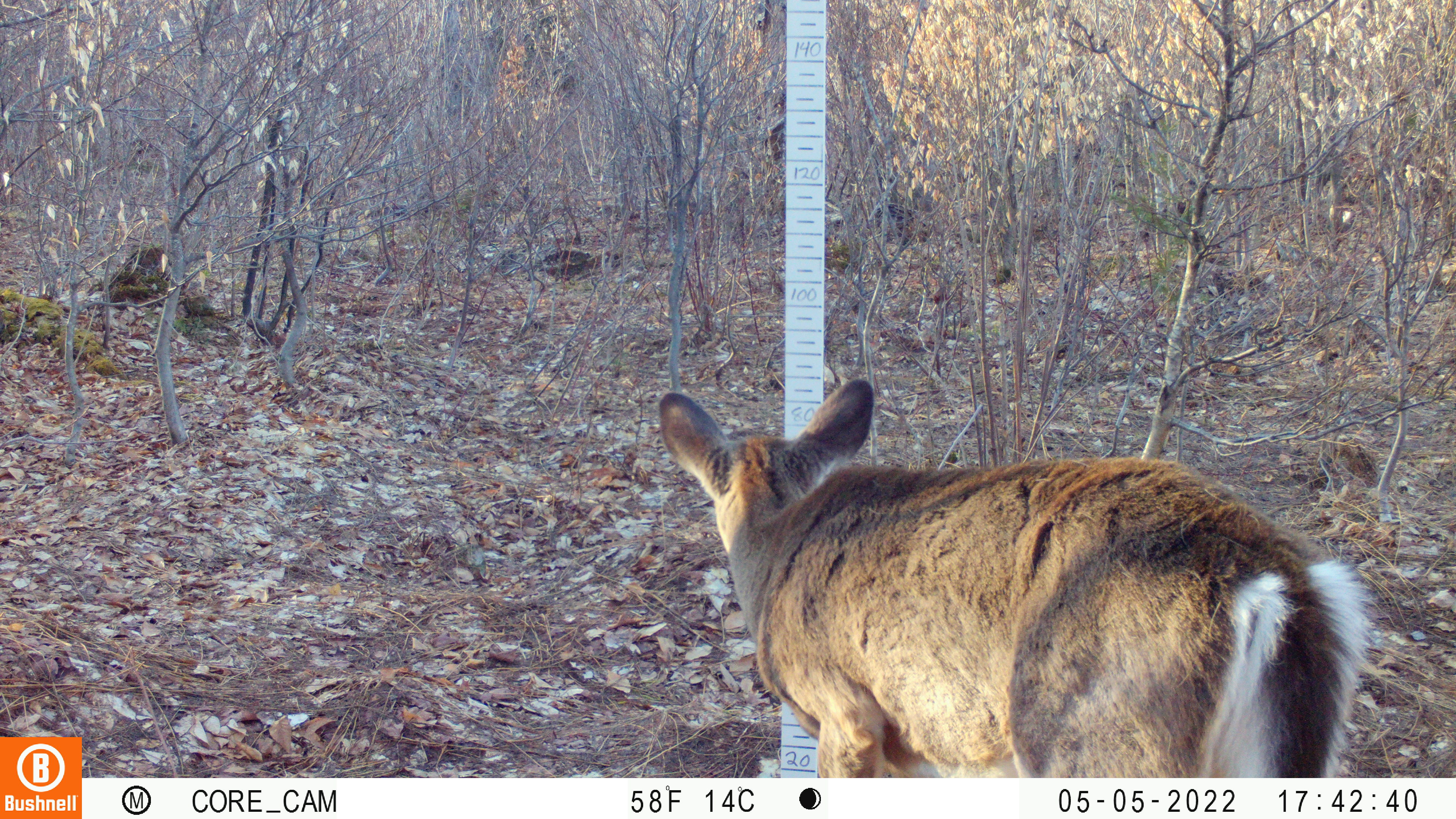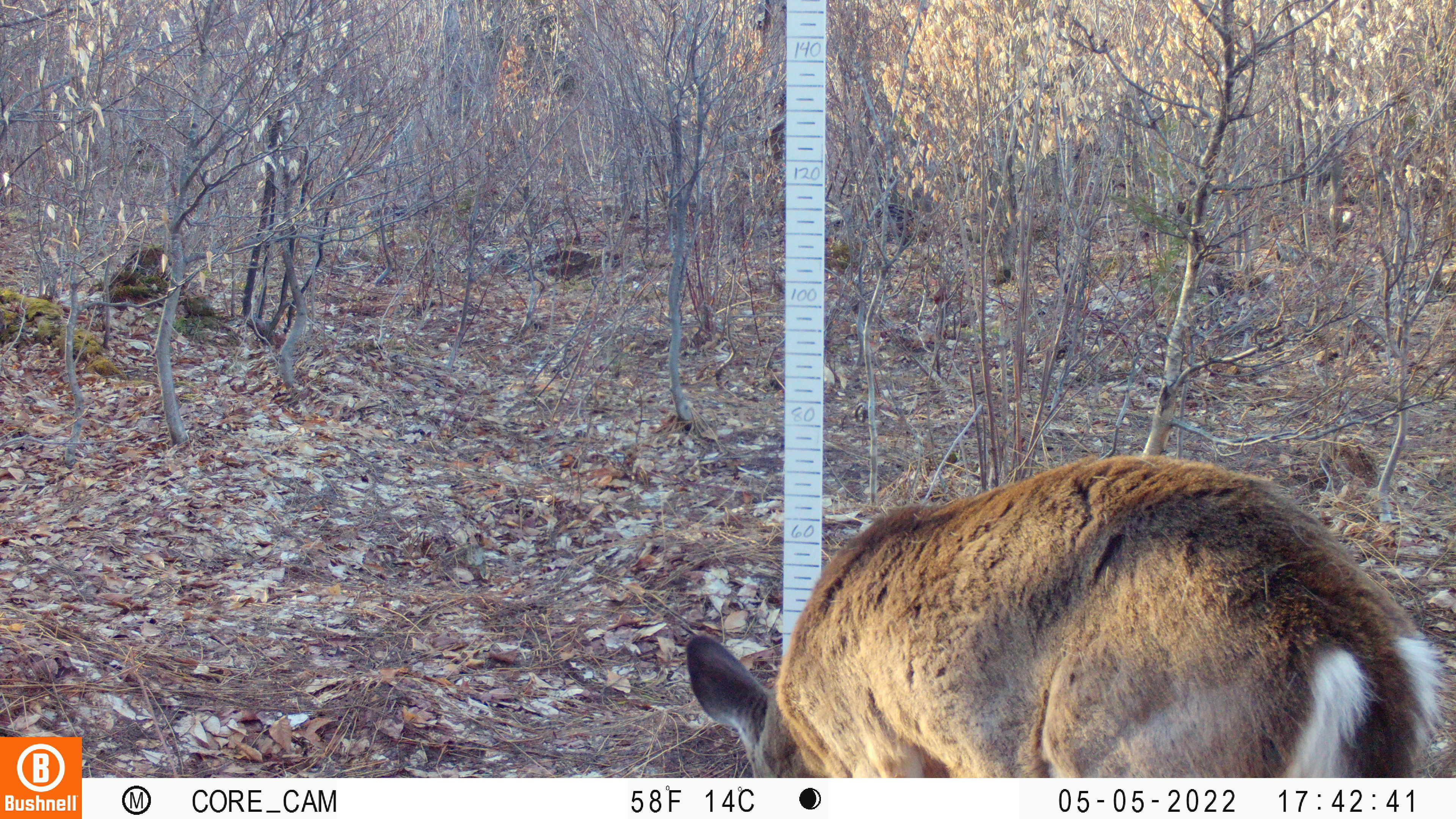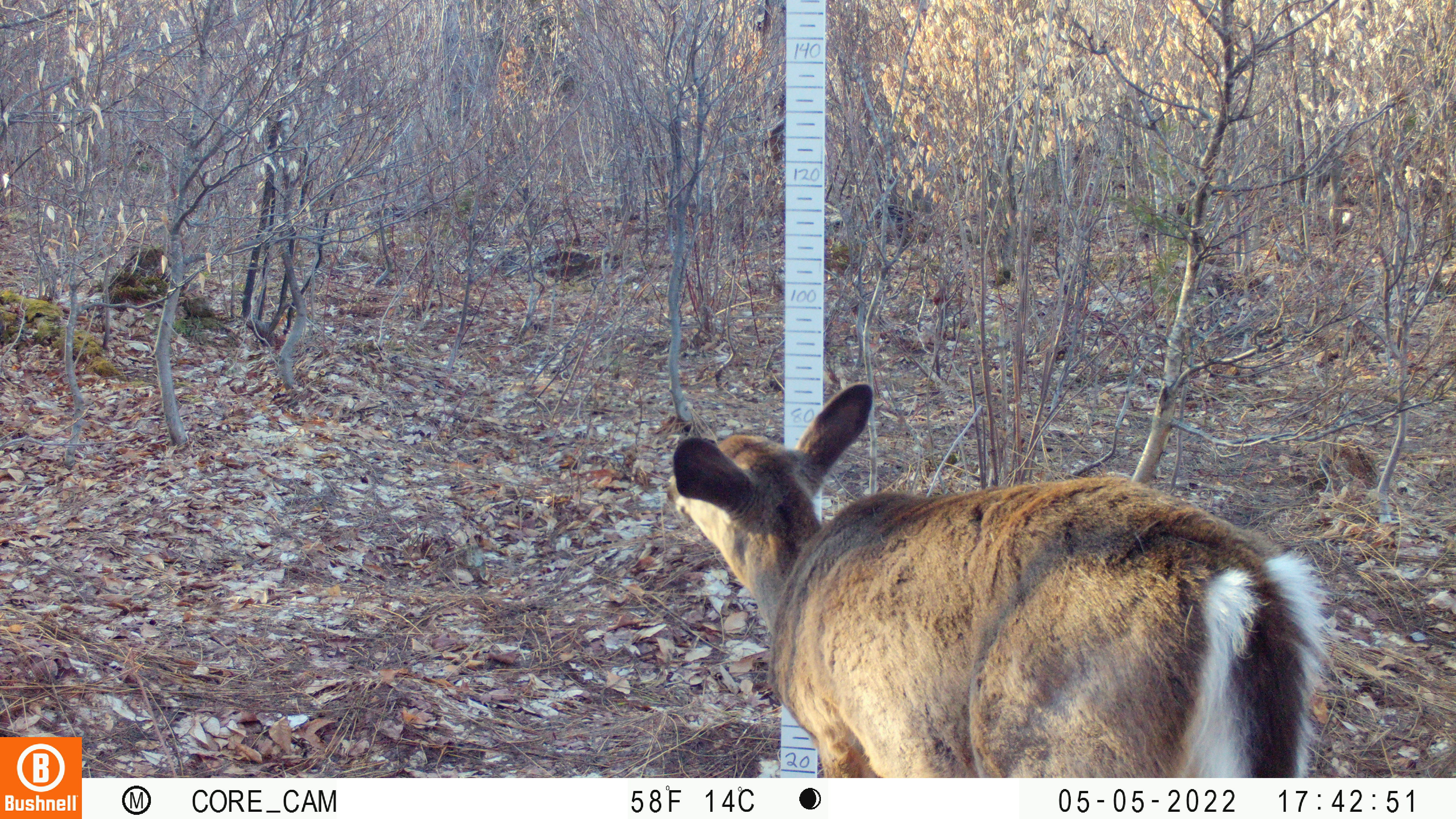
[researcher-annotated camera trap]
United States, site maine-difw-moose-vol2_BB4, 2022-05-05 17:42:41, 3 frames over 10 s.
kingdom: Animalia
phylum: Chordata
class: Mammalia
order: Artiodactyla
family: Cervidae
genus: Odocoileus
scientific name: Odocoileus virginianus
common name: white-tailed deer